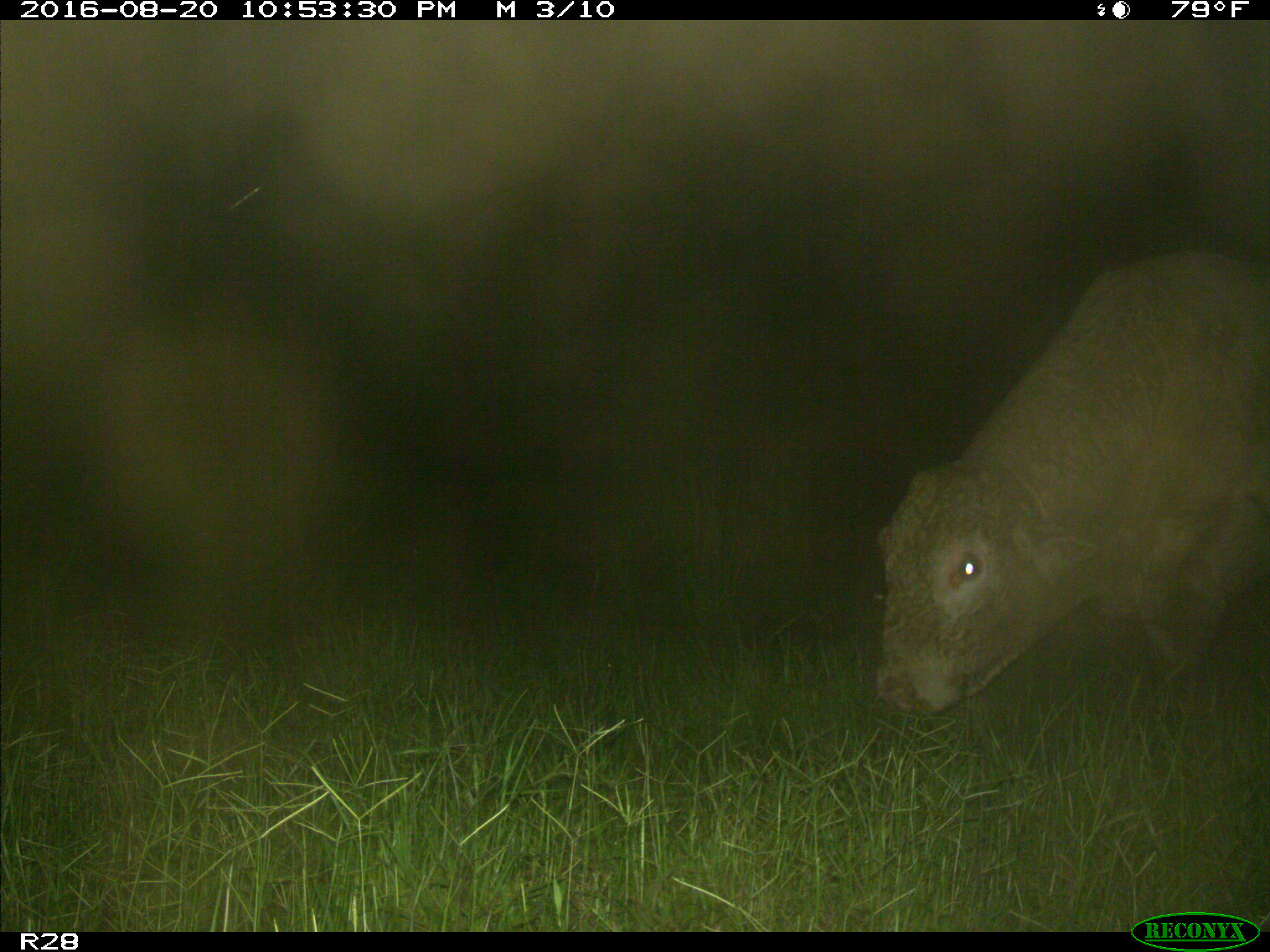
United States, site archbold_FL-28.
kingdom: Animalia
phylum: Chordata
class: Mammalia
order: Artiodactyla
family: Bovidae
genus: Bos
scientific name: Bos taurus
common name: domestic cow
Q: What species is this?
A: Bos taurus (domestic cow).